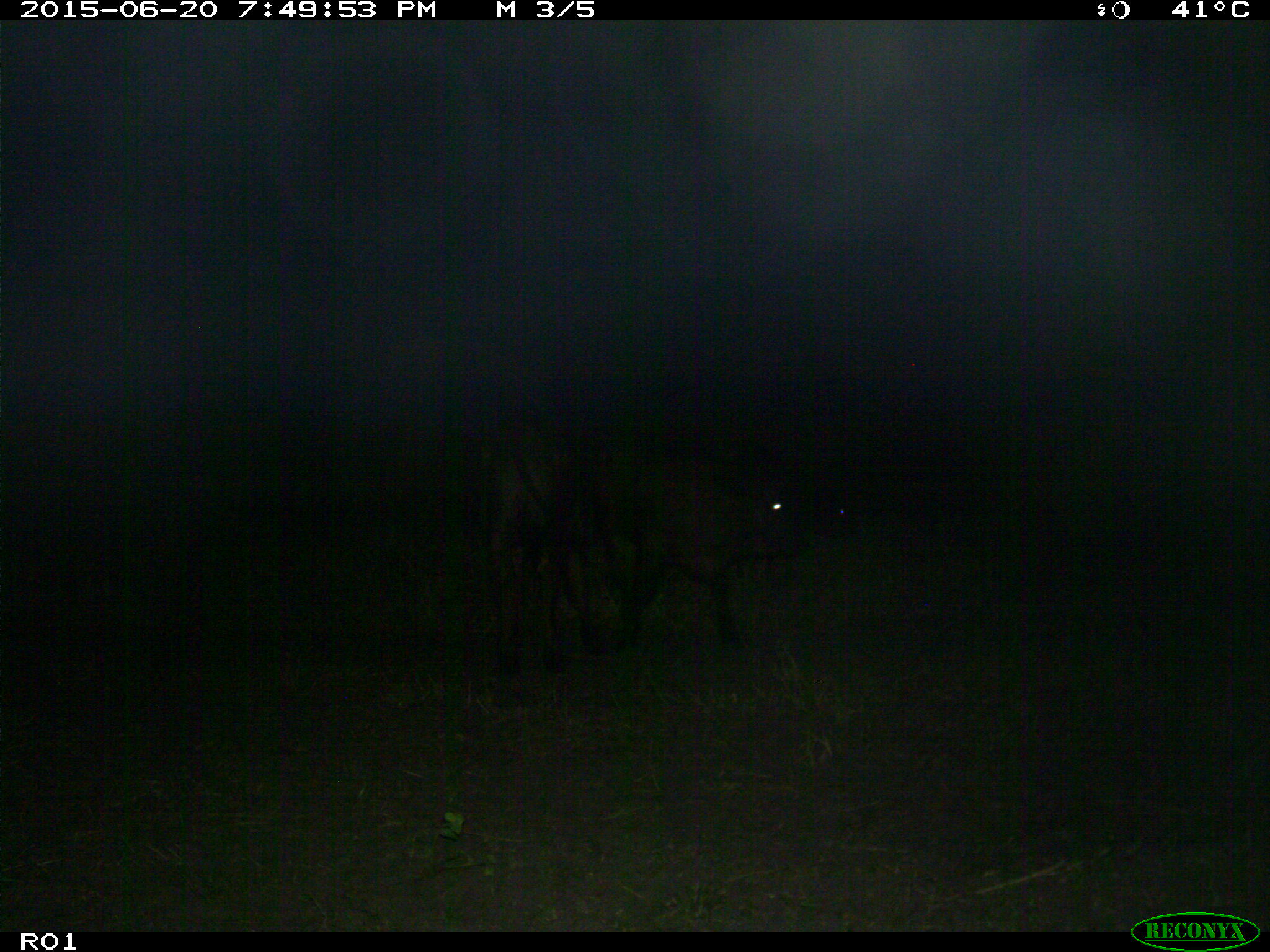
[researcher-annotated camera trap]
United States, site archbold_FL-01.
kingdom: Animalia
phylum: Chordata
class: Mammalia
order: Artiodactyla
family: Bovidae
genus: Bos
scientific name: Bos taurus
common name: domestic cow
Bos taurus (domestic cow).